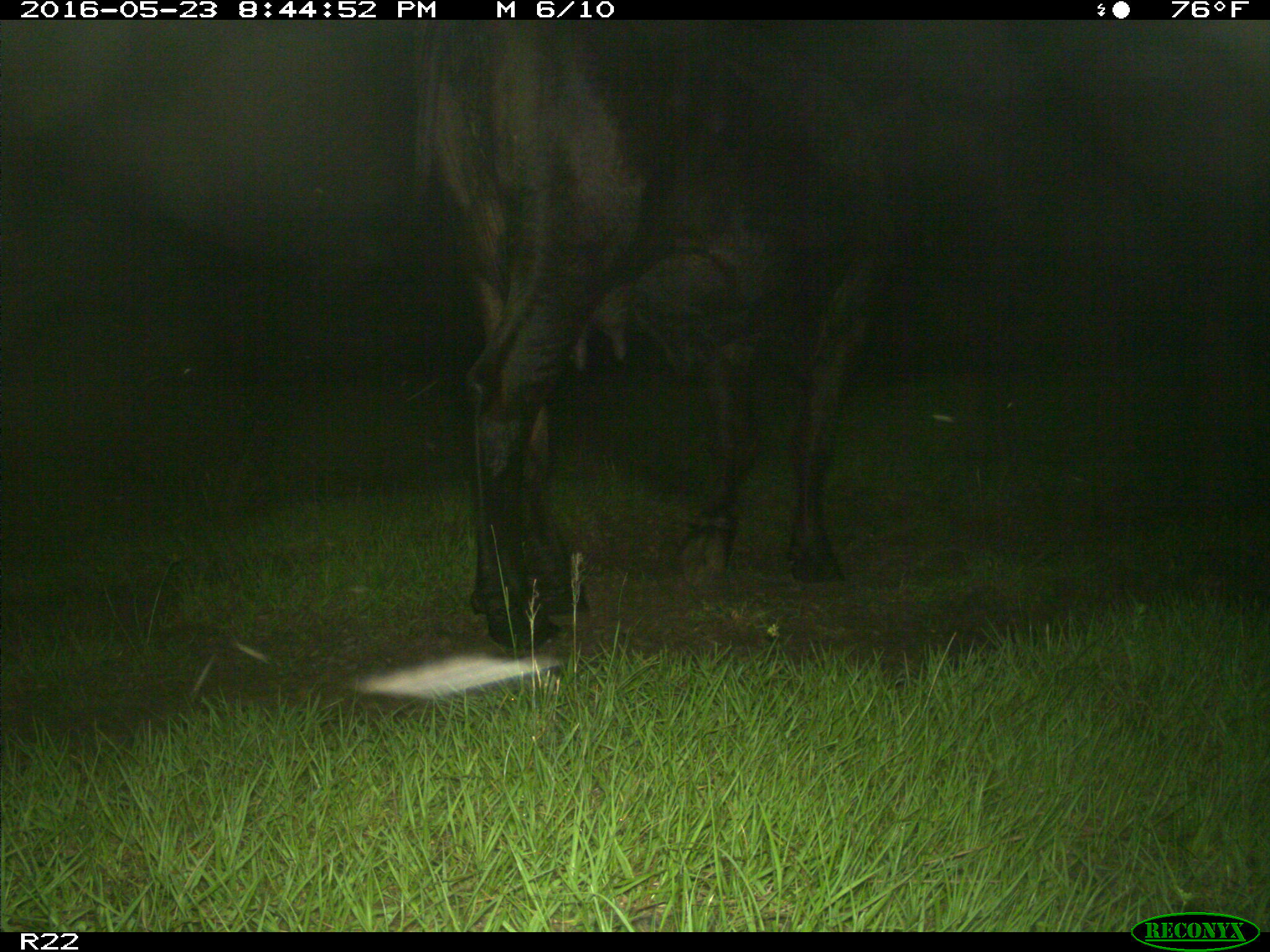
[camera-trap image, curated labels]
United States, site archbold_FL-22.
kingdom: Animalia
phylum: Chordata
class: Mammalia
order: Artiodactyla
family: Bovidae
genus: Bos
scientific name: Bos taurus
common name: domestic cow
Bos taurus (domestic cow).